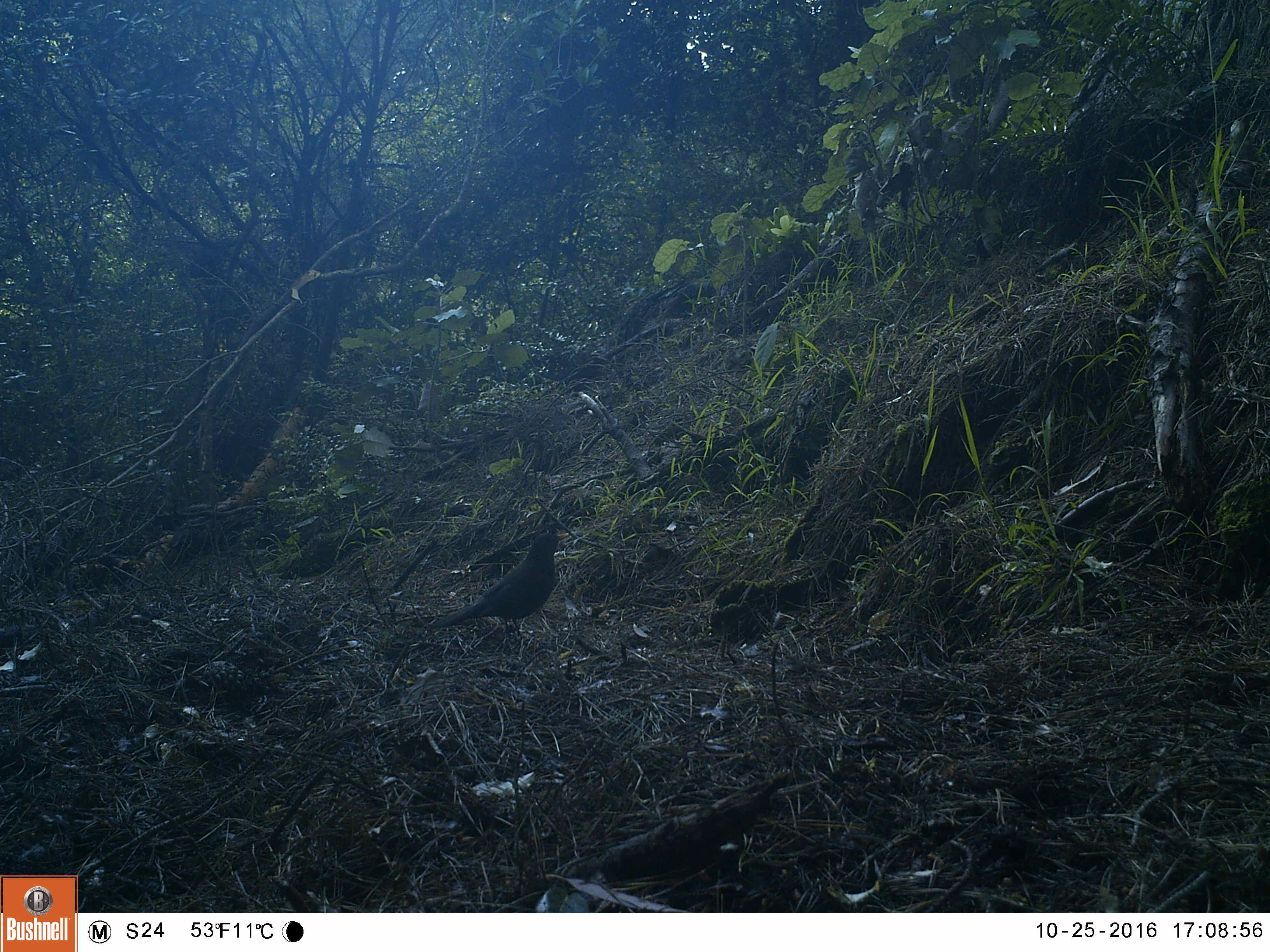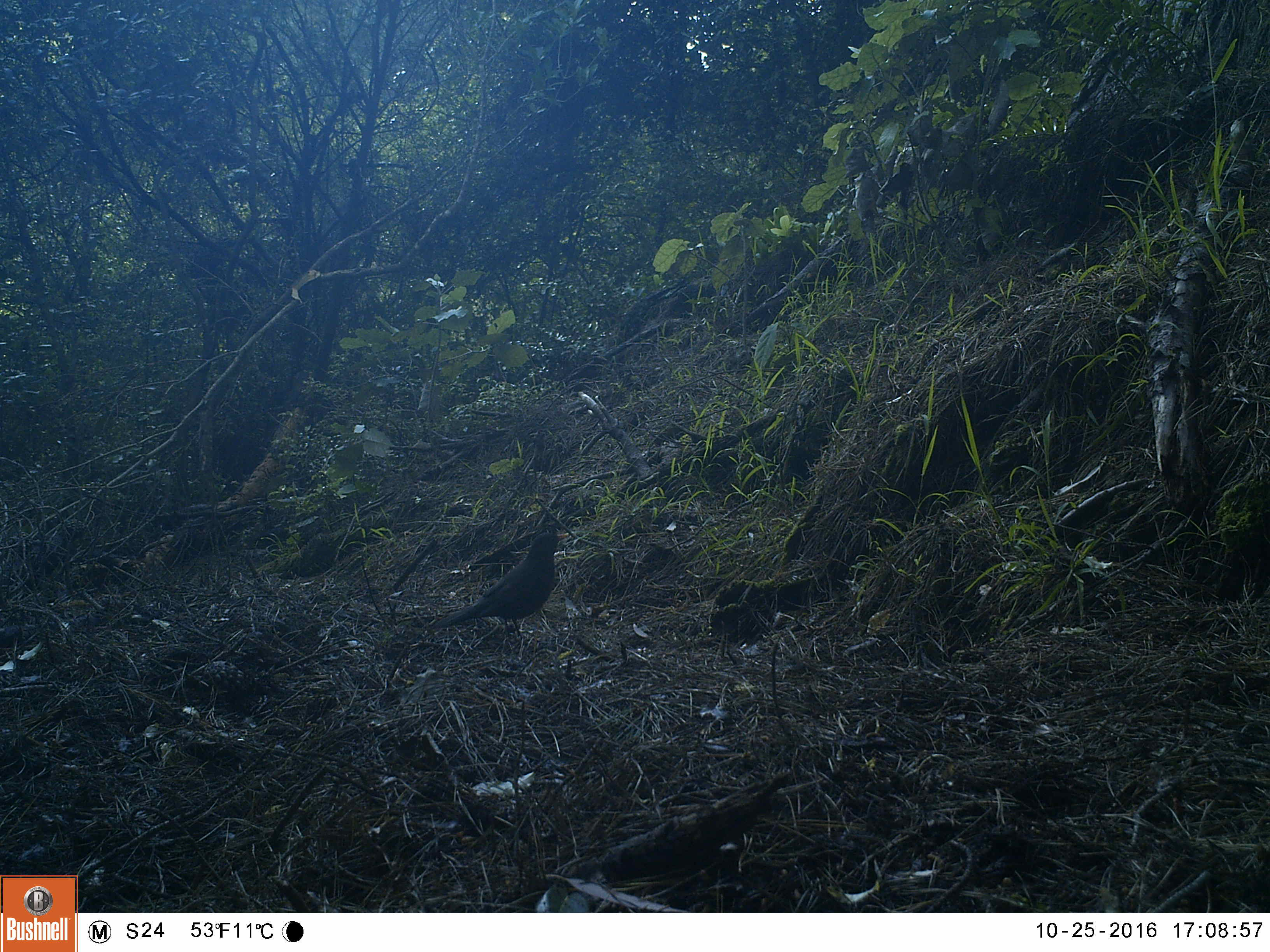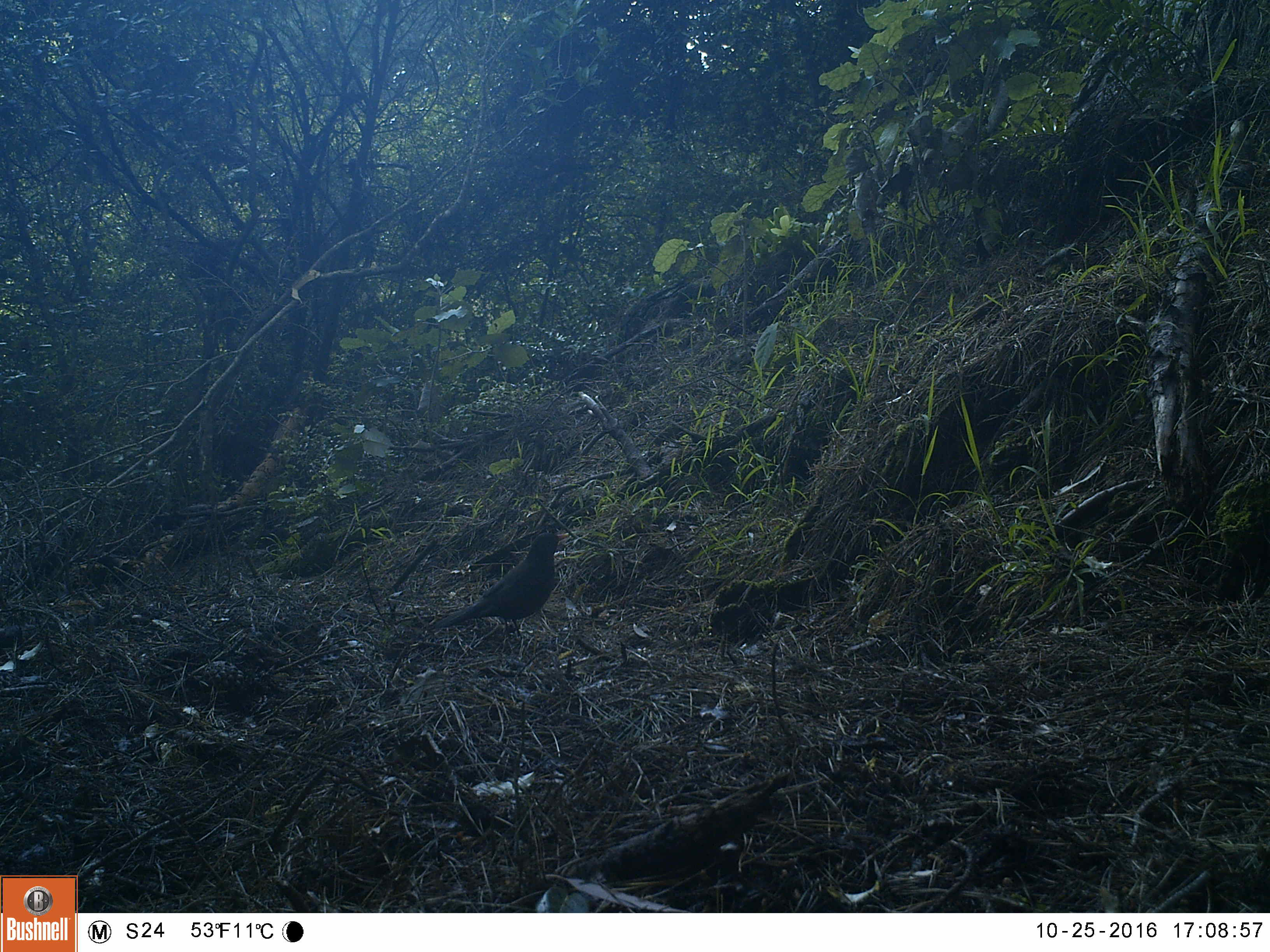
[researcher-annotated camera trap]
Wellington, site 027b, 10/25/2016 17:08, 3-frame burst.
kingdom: Animalia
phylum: Chordata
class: Aves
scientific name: Aves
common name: bird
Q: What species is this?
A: Bird (Aves).